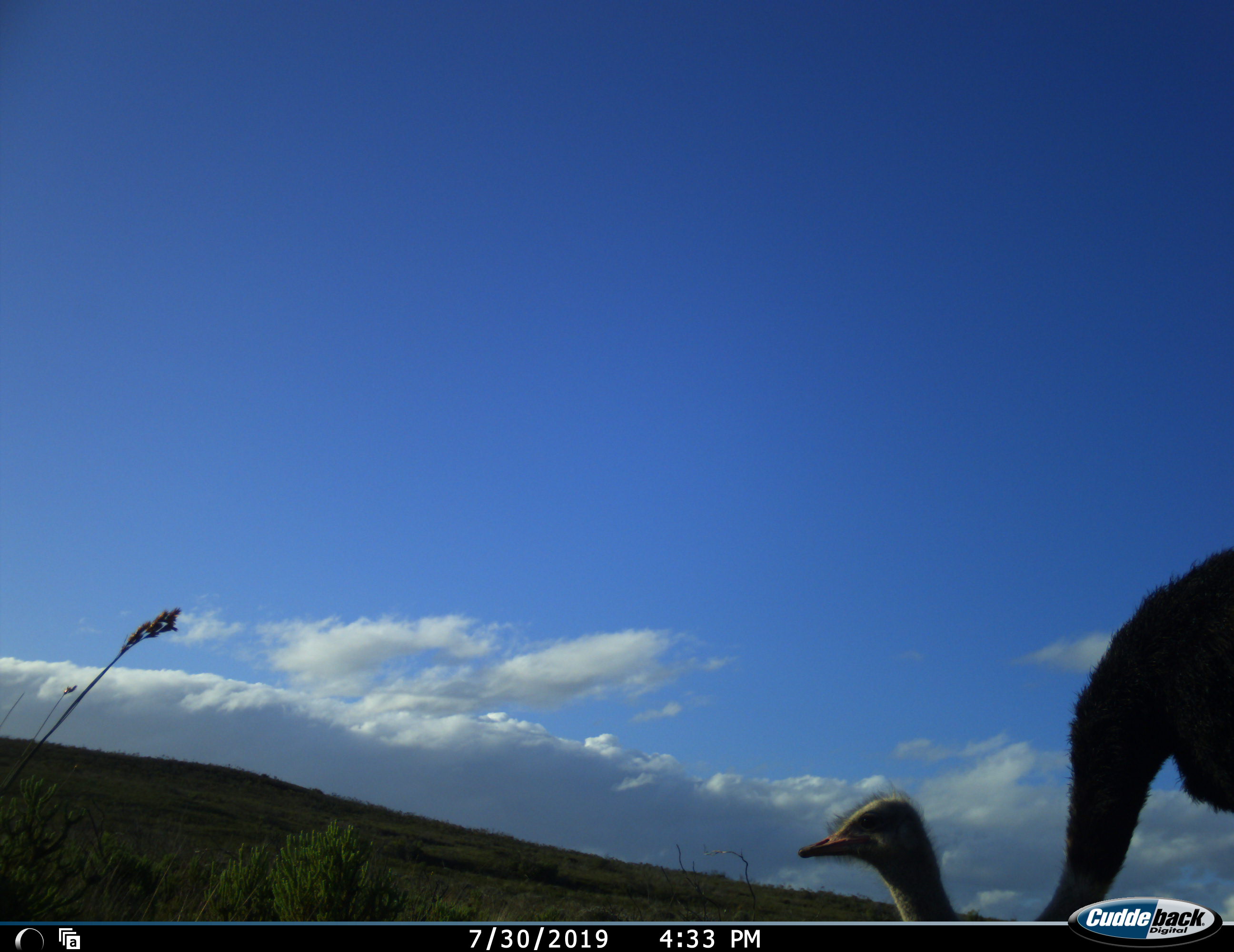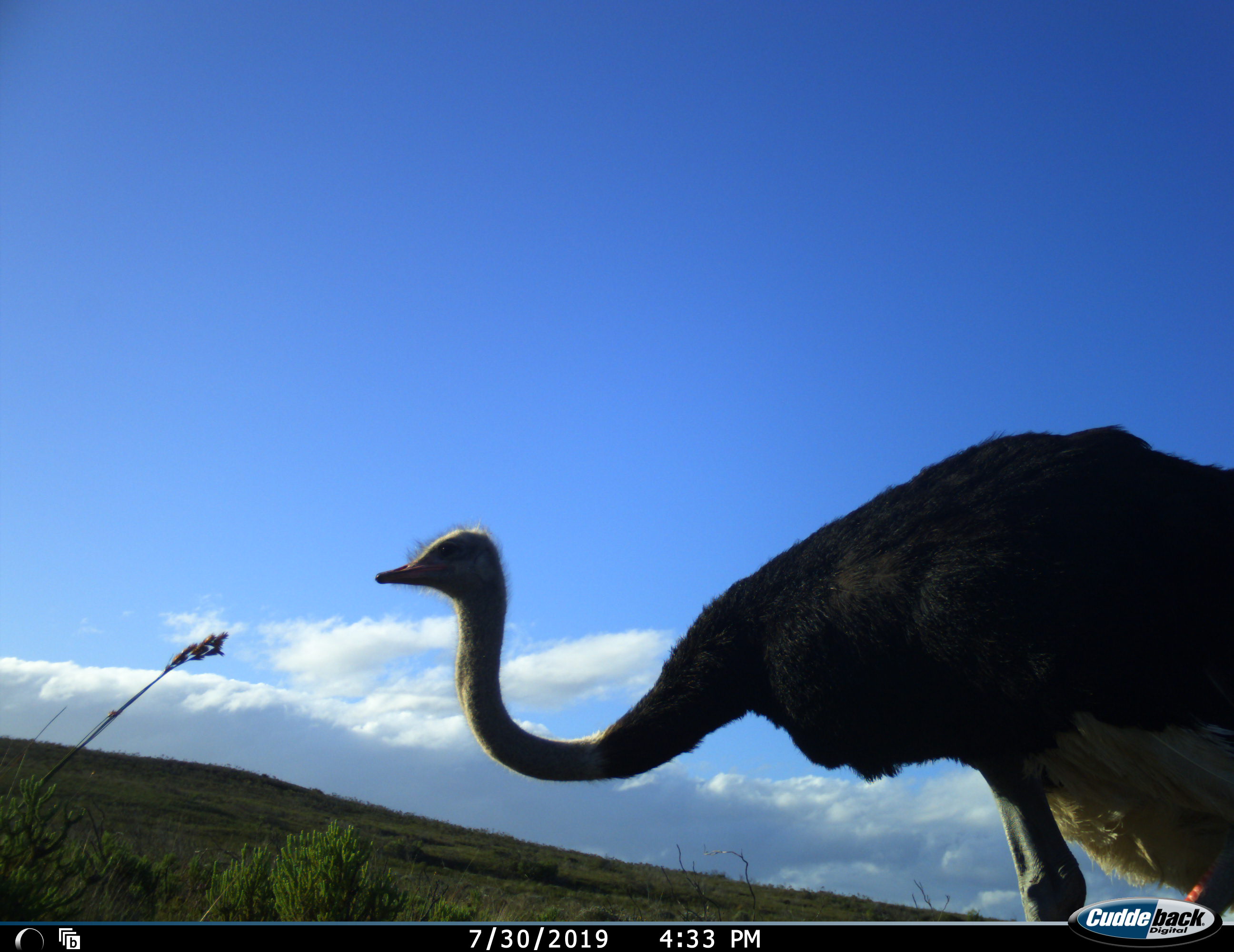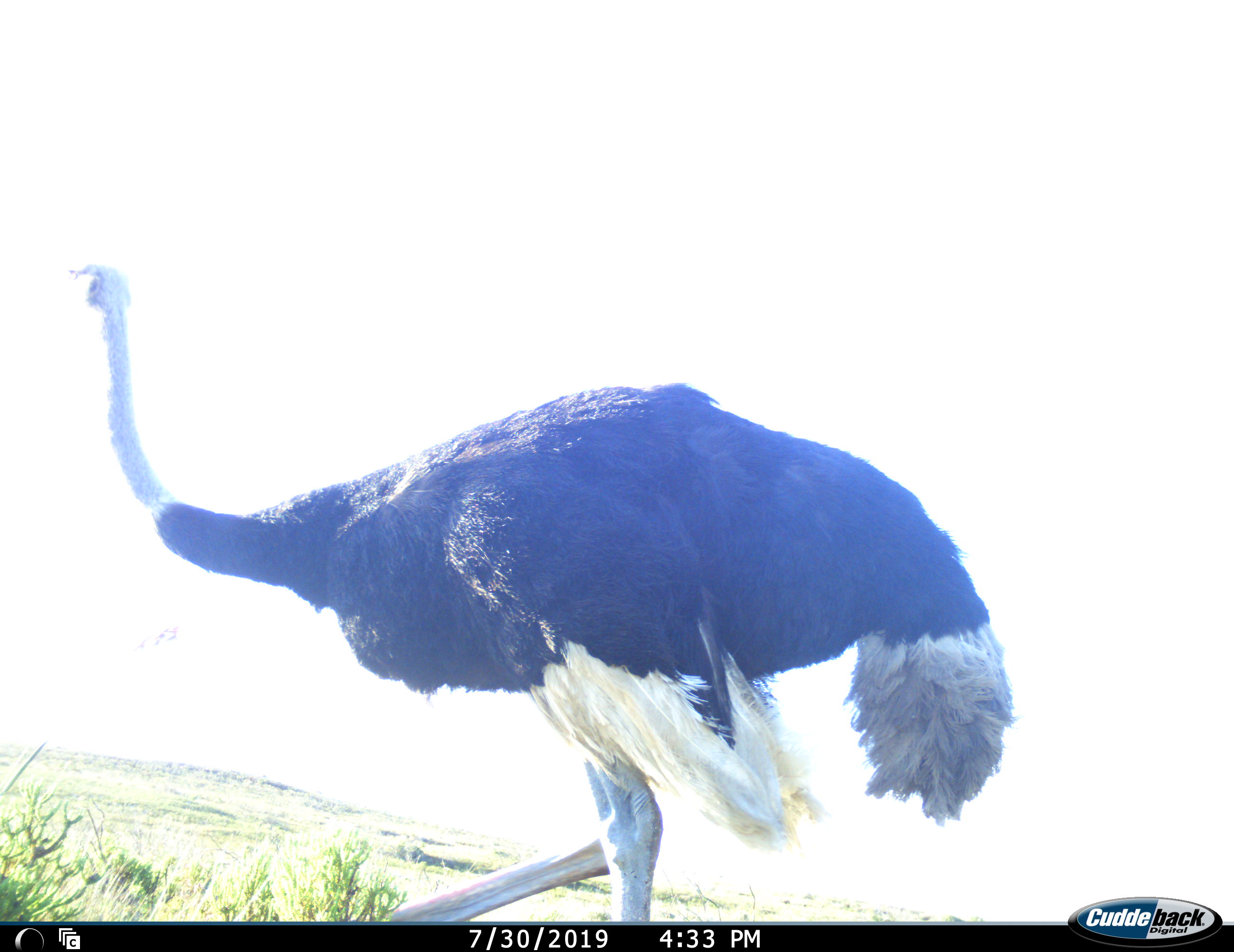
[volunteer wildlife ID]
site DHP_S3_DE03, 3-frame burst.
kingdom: Animalia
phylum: Chordata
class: Aves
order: Struthioniformes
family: Struthionidae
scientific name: Struthionidae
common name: ostrich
Ostrich (Struthionidae), count 1. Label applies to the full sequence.